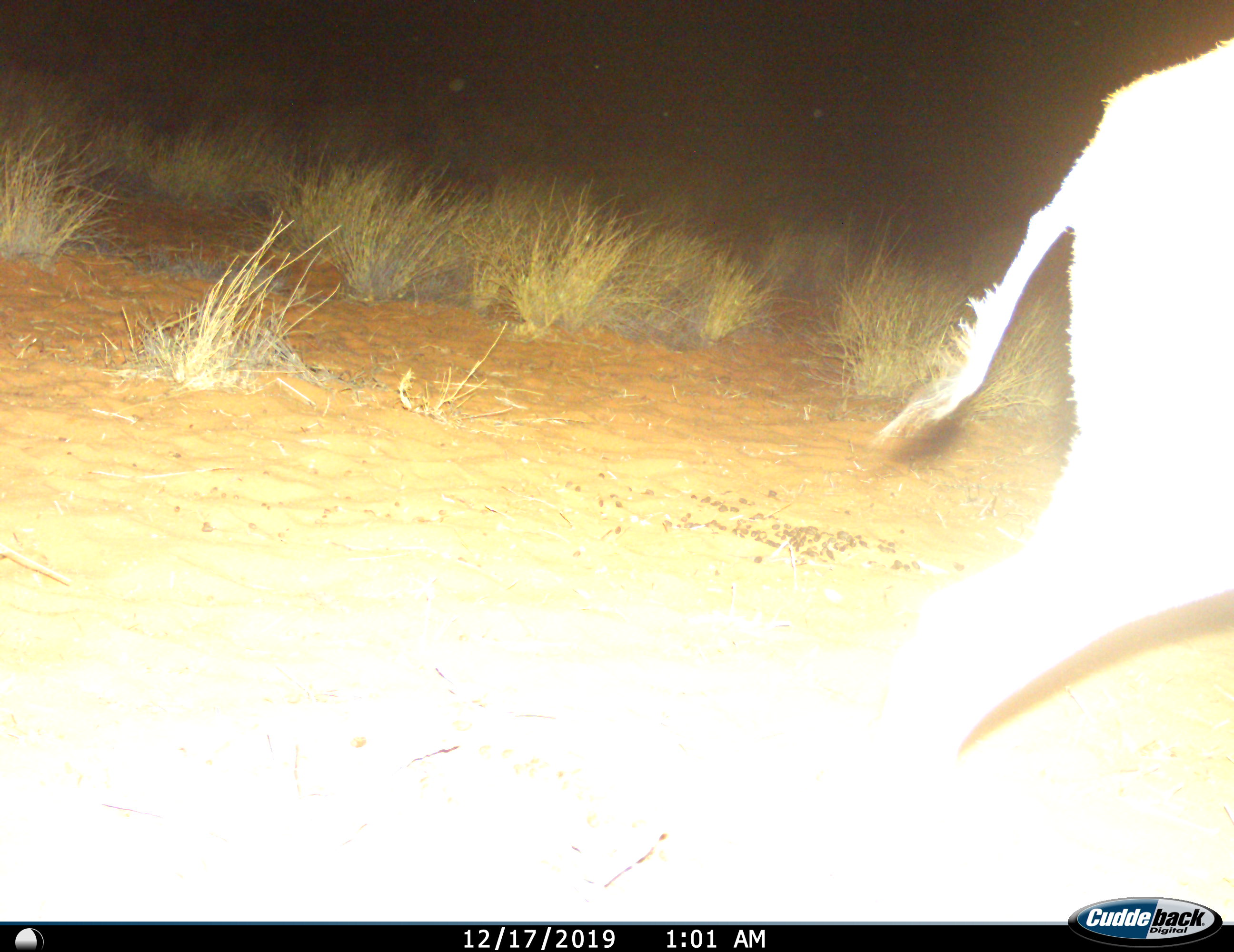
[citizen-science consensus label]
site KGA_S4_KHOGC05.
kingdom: Animalia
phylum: Chordata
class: Mammalia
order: Artiodactyla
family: Bovidae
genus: Antidorcas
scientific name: Antidorcas marsupialis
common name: springbok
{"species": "springbok (Antidorcas marsupialis)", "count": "1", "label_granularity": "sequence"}